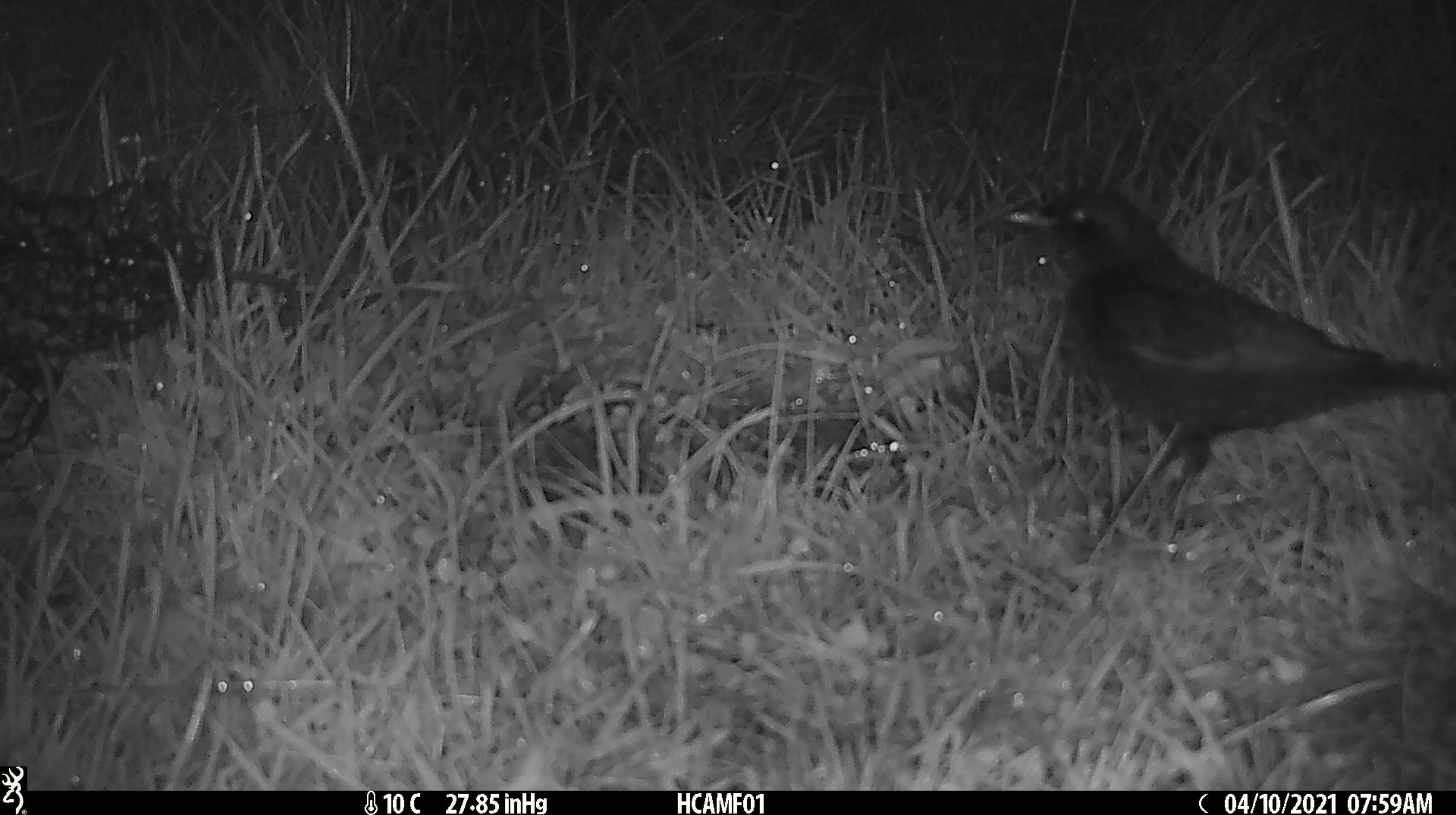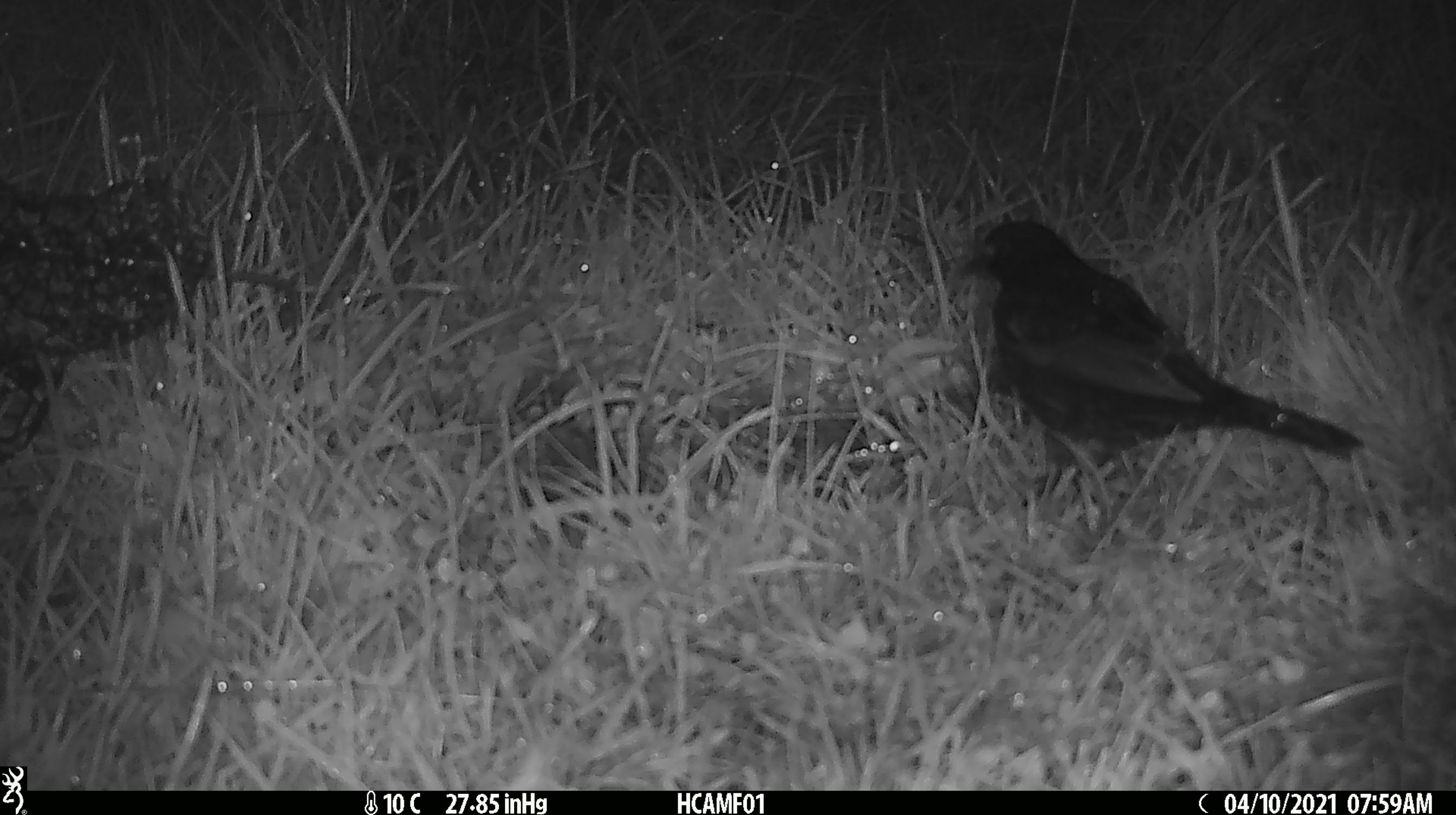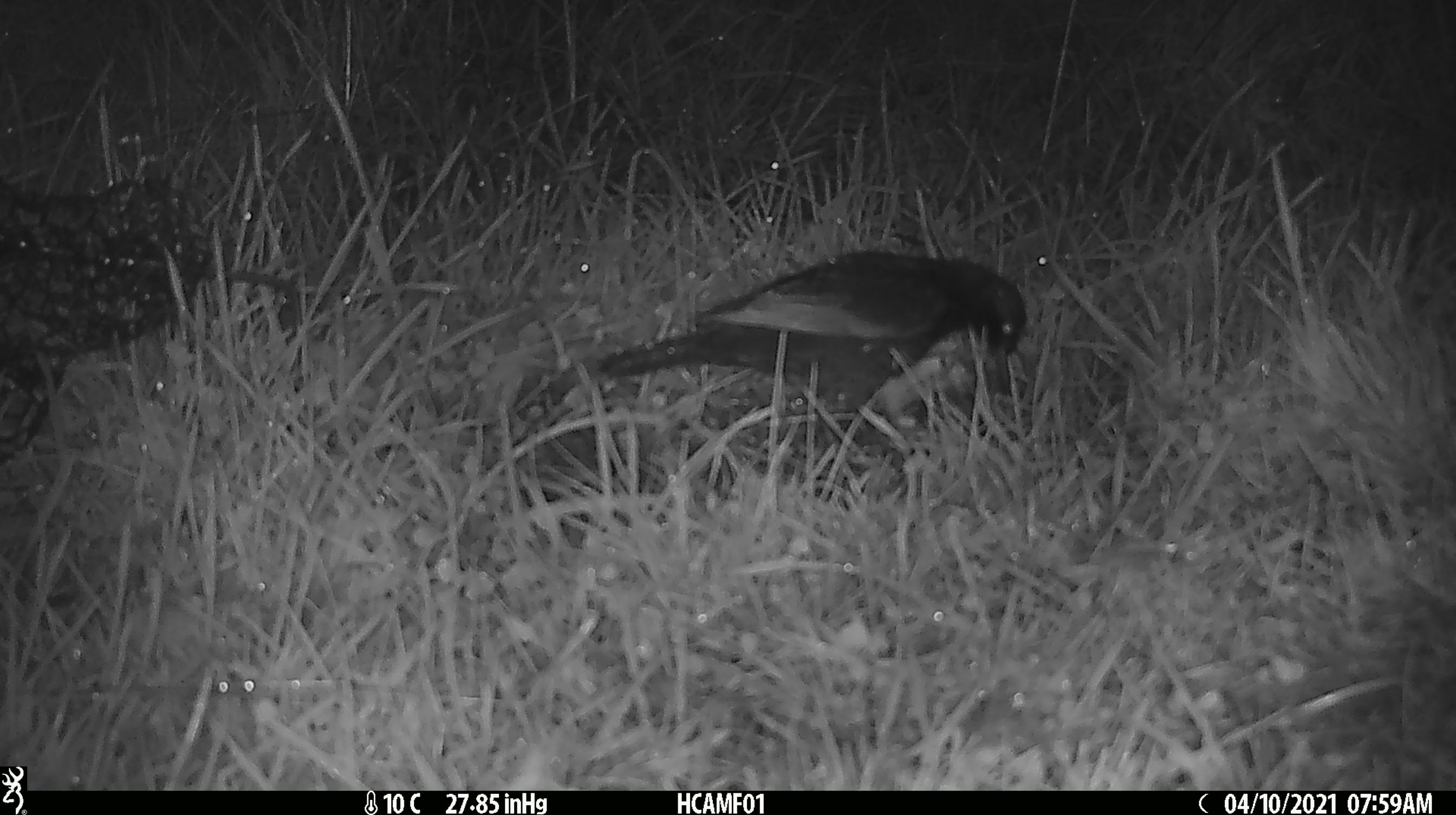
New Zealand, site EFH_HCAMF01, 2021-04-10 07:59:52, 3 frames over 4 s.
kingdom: Animalia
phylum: Chordata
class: Aves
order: Passeriformes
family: Turdidae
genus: Turdus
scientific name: Turdus merula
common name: eurasian blackbird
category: blackbird